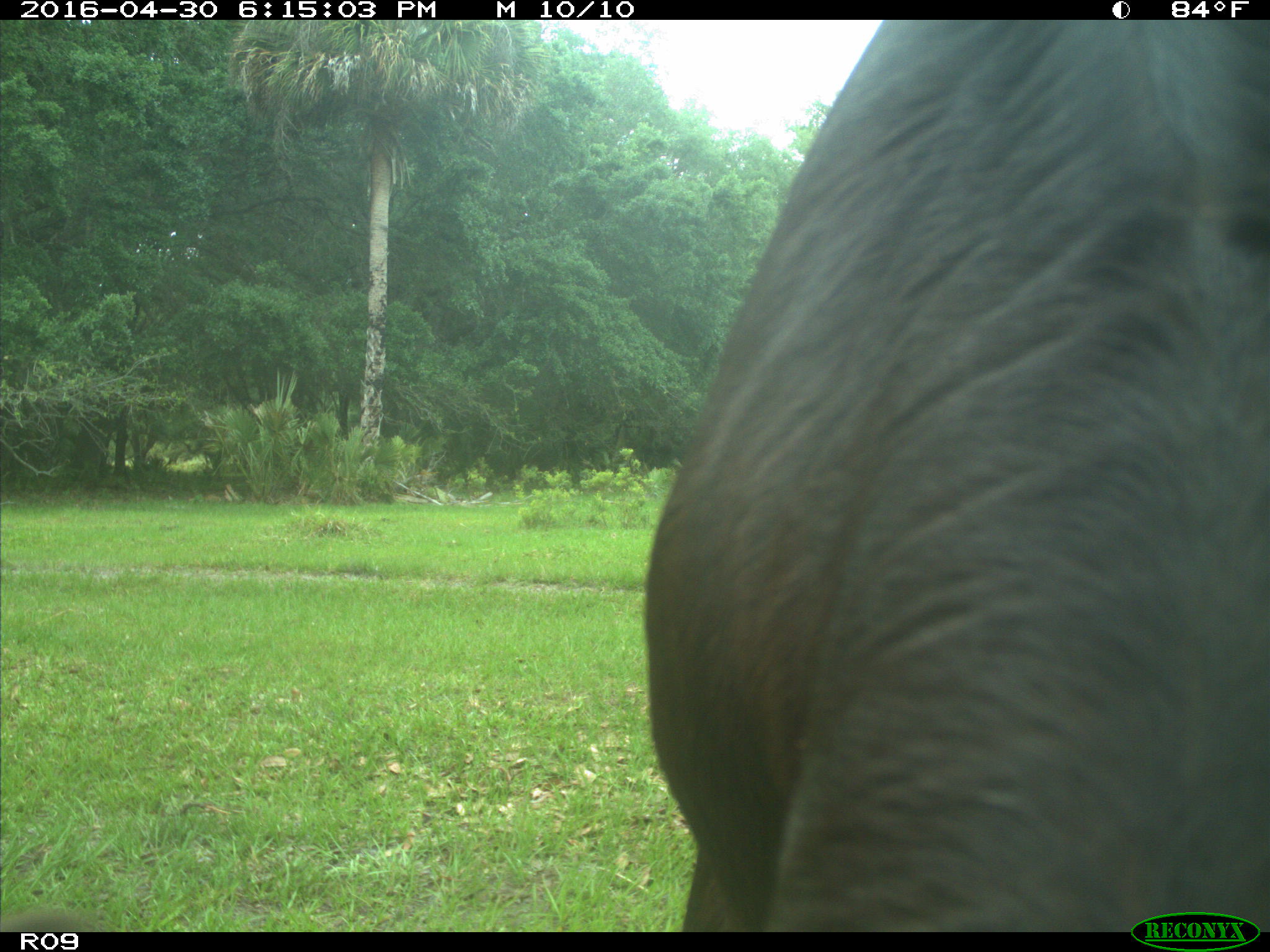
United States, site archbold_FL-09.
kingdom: Animalia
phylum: Chordata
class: Mammalia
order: Artiodactyla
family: Bovidae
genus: Bos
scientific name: Bos taurus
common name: domestic cow